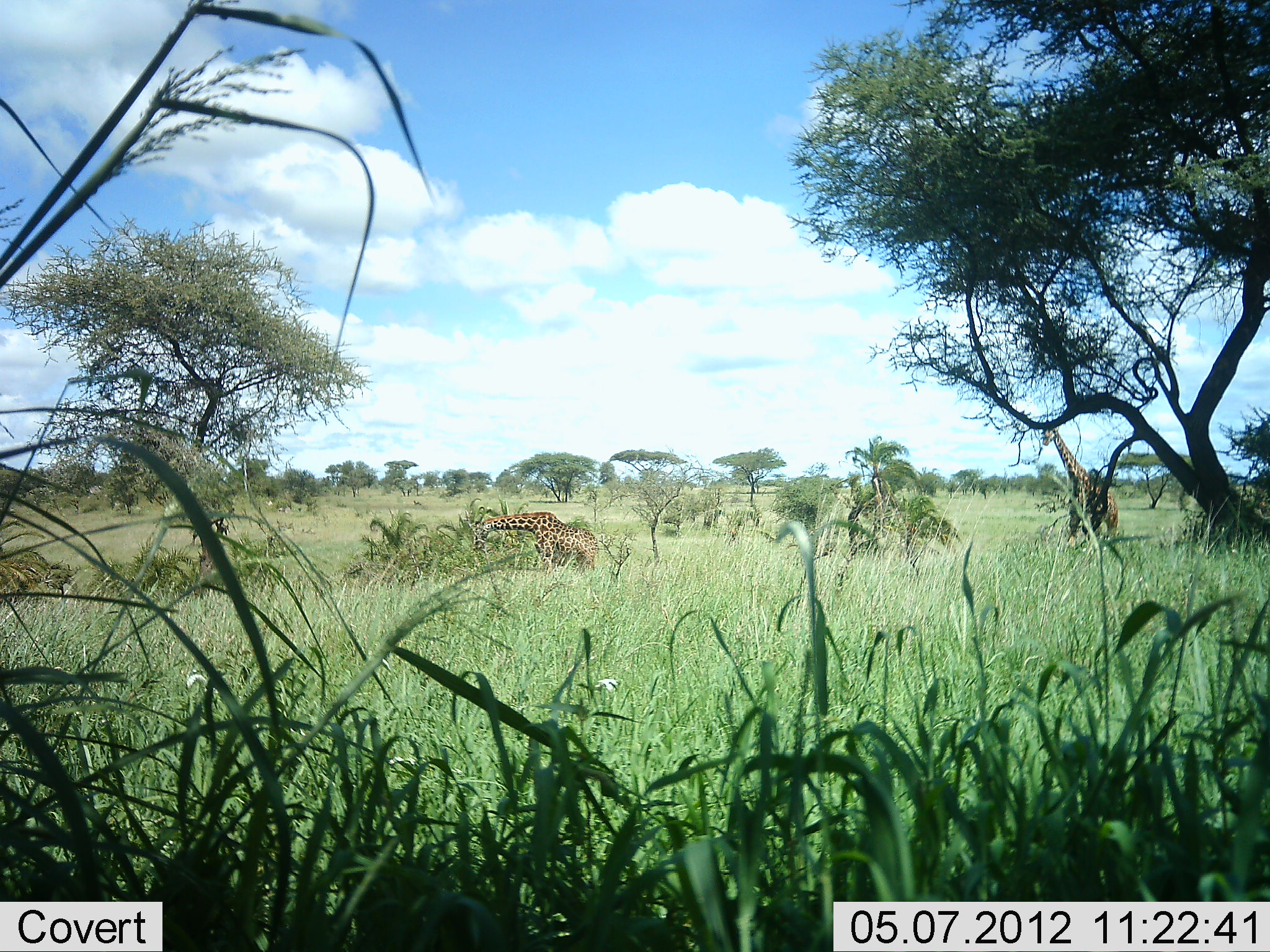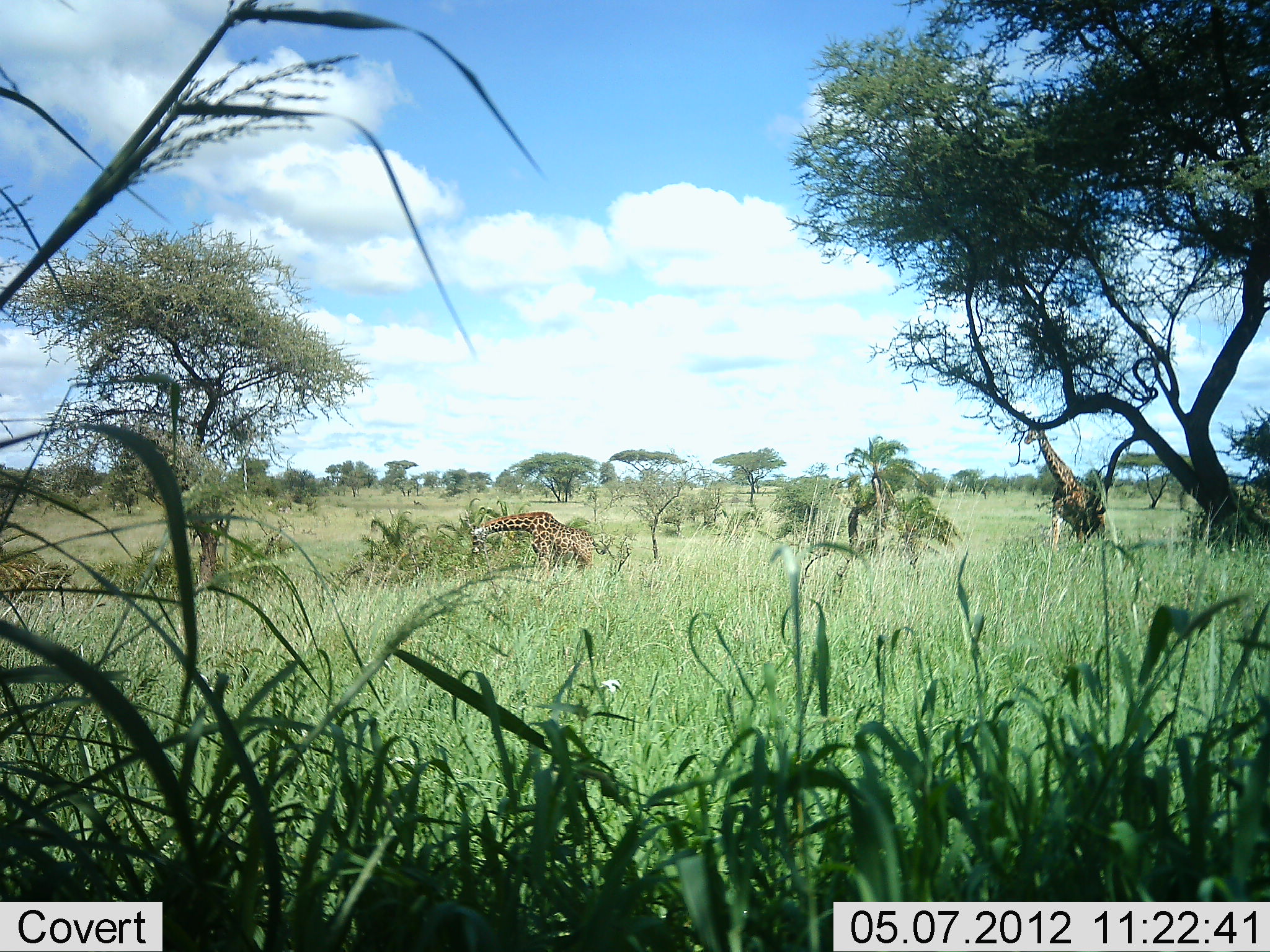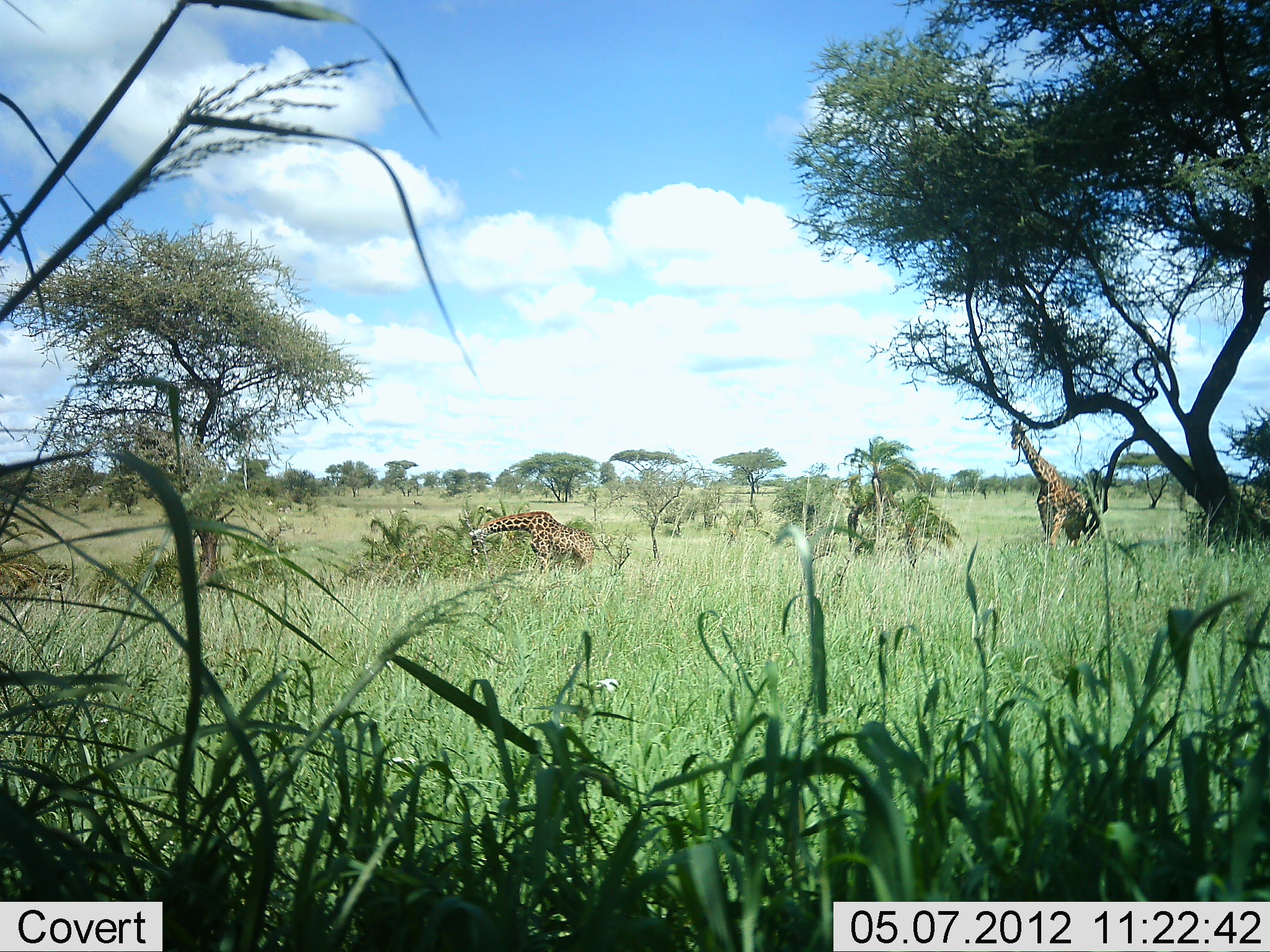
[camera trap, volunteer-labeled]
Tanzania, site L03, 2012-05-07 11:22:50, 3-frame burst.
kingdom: Animalia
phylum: Chordata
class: Mammalia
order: Artiodactyla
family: Giraffidae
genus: Giraffa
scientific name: Giraffa camelopardalis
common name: giraffe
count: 2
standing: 33%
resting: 0%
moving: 72%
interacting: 0%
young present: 11%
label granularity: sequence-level